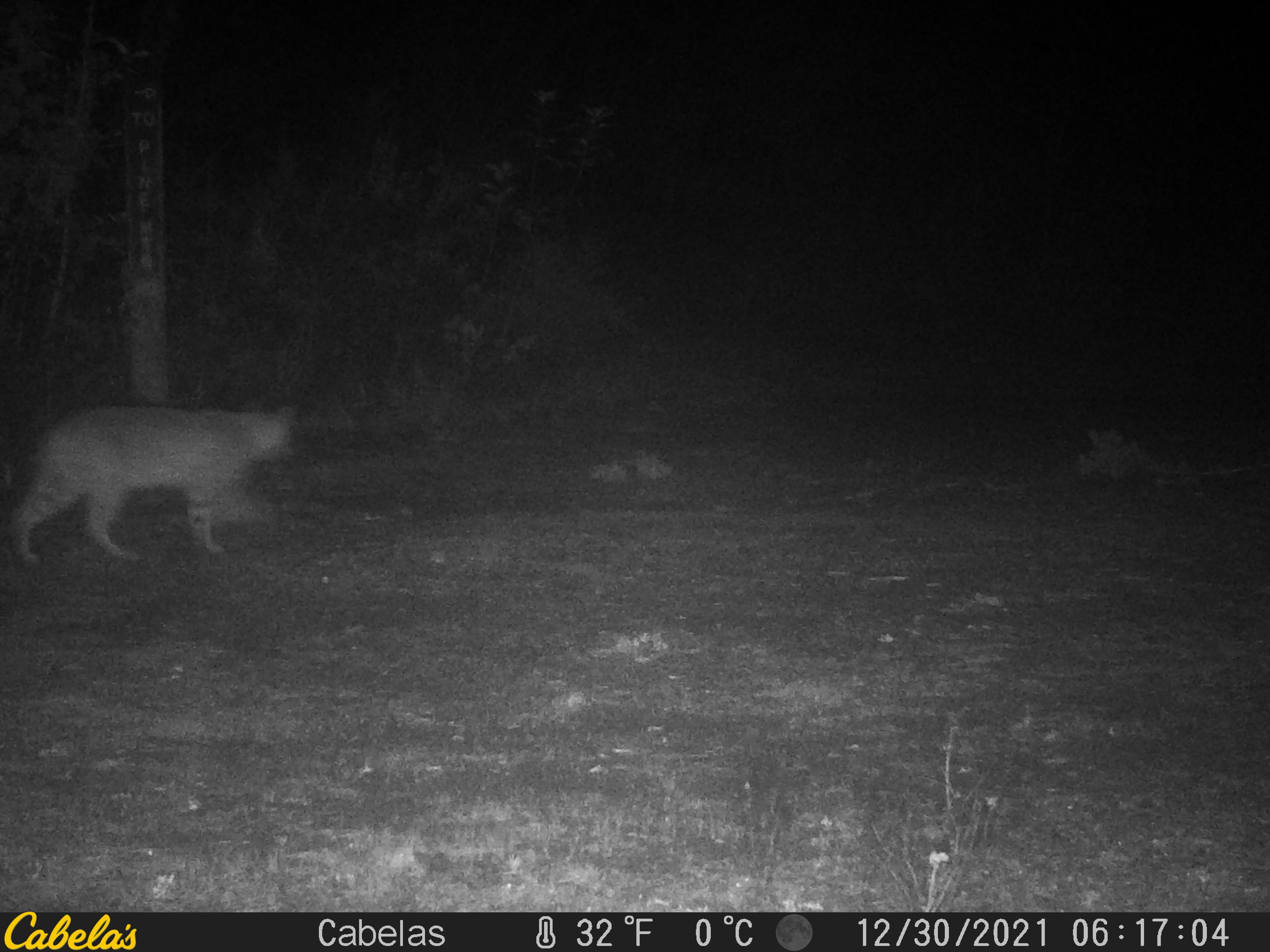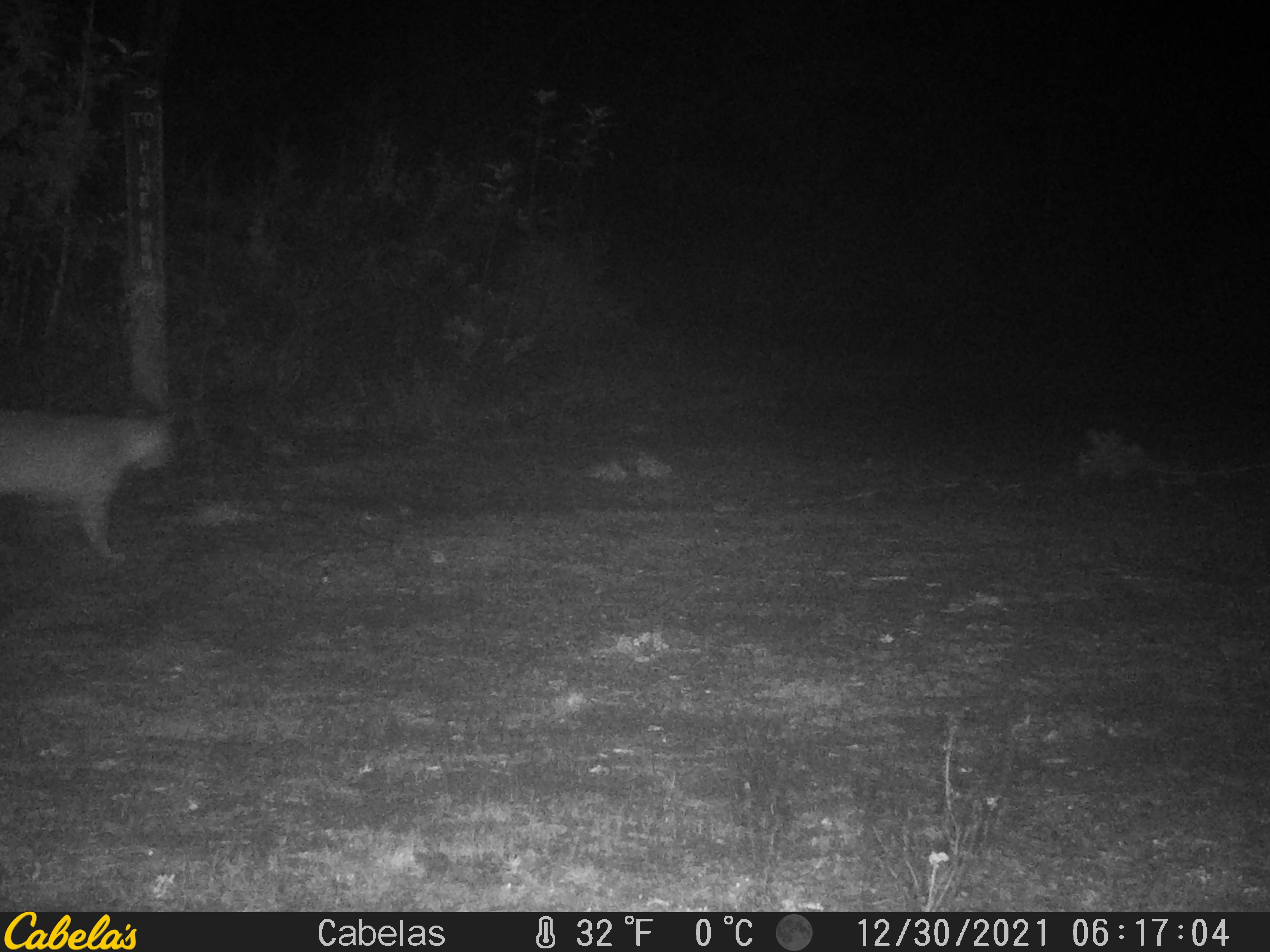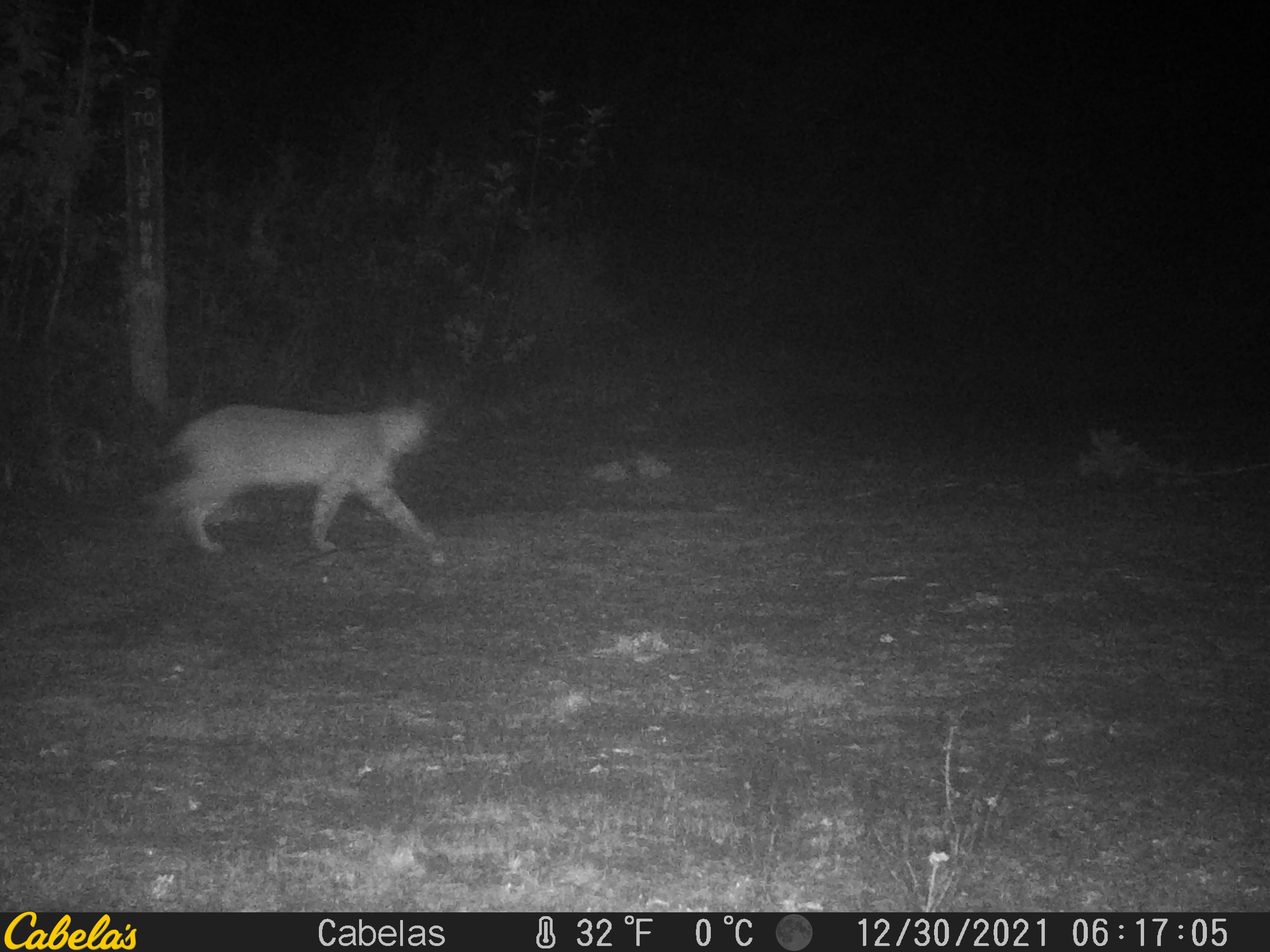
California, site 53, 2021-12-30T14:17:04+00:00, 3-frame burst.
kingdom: Animalia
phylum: Chordata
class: Mammalia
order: Carnivora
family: Felidae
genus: Lynx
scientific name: Lynx rufus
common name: bobcat